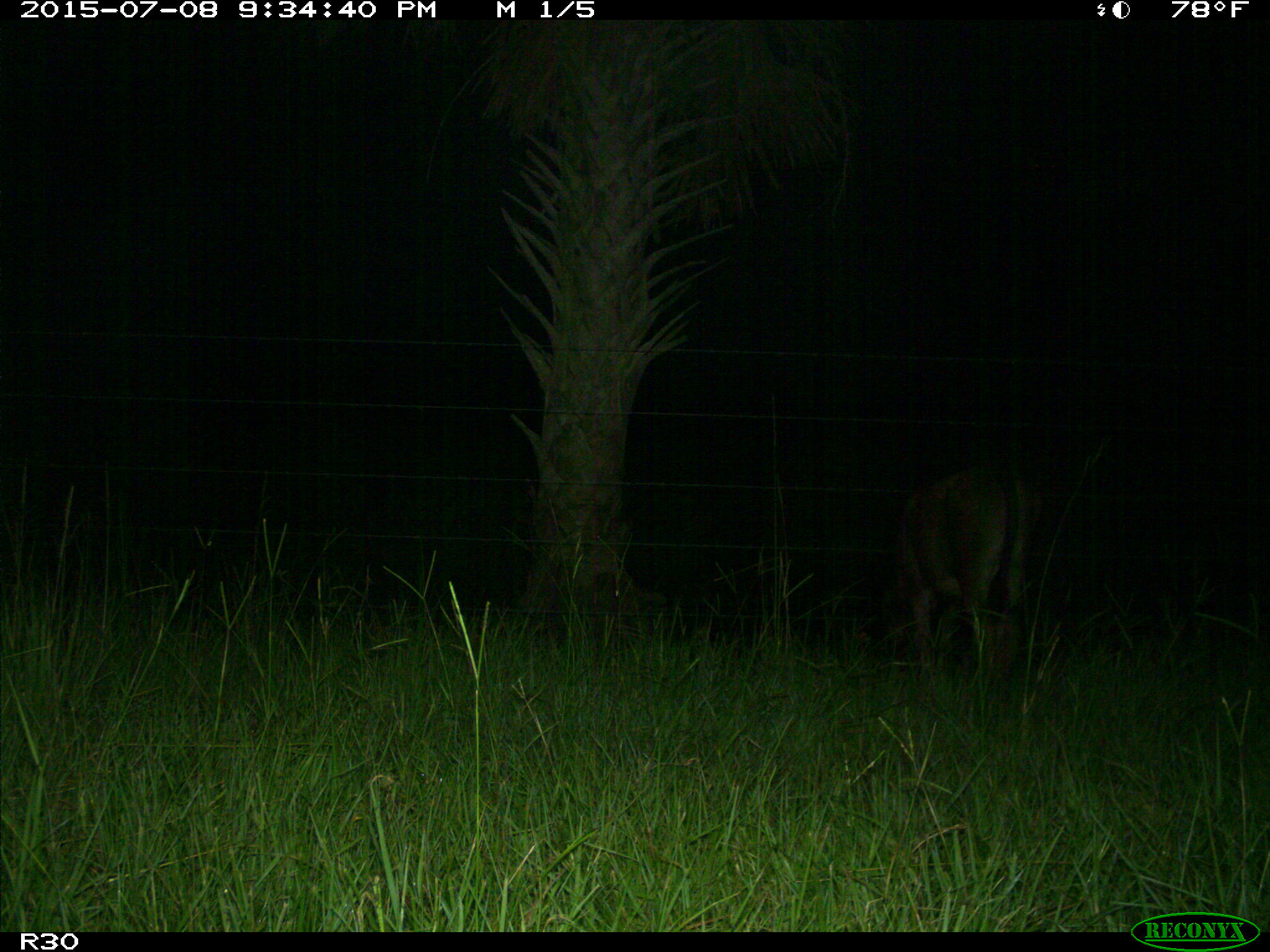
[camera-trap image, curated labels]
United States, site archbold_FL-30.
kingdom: Animalia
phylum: Chordata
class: Mammalia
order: Artiodactyla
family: Bovidae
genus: Bos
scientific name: Bos taurus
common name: domestic cow